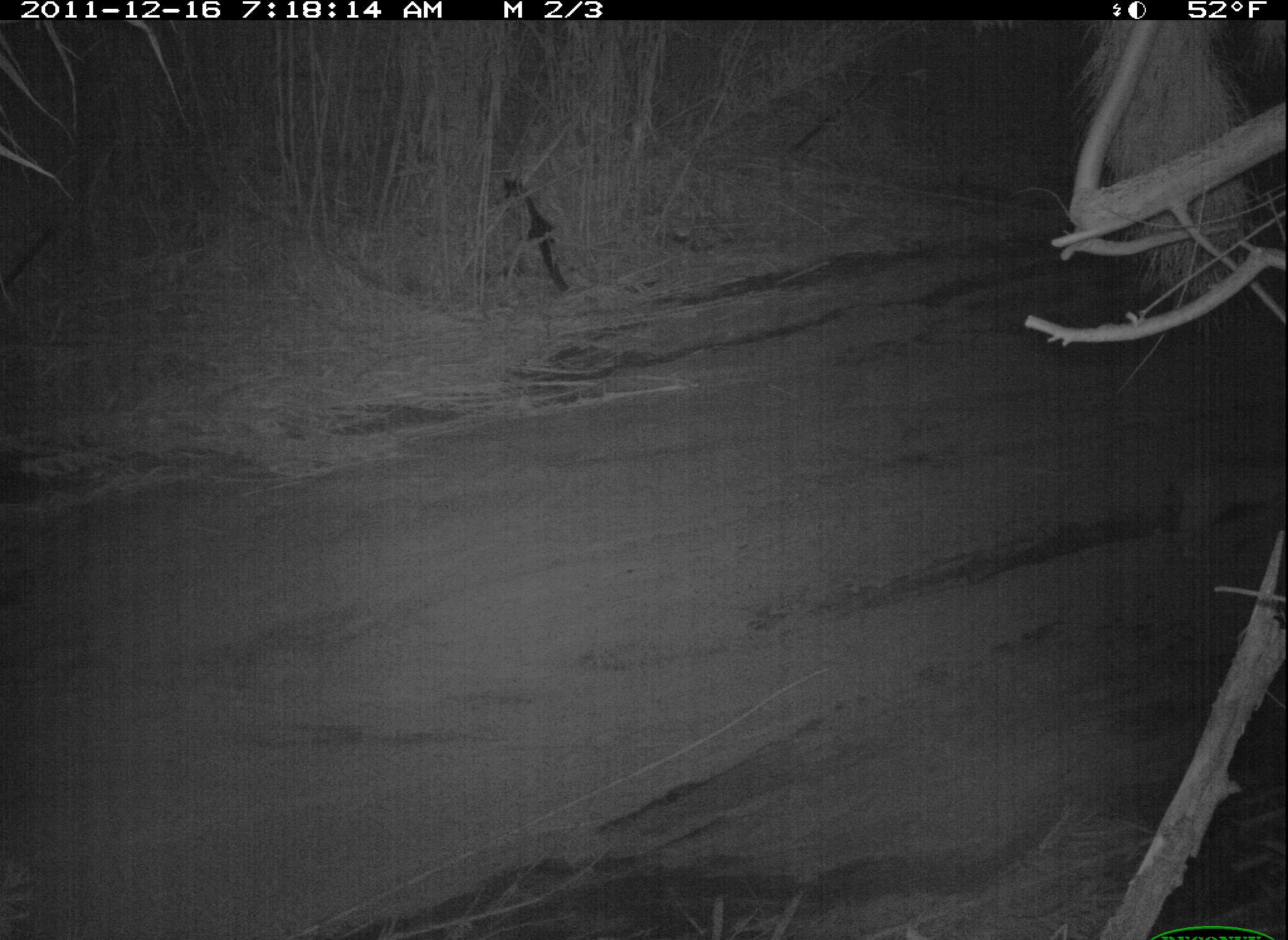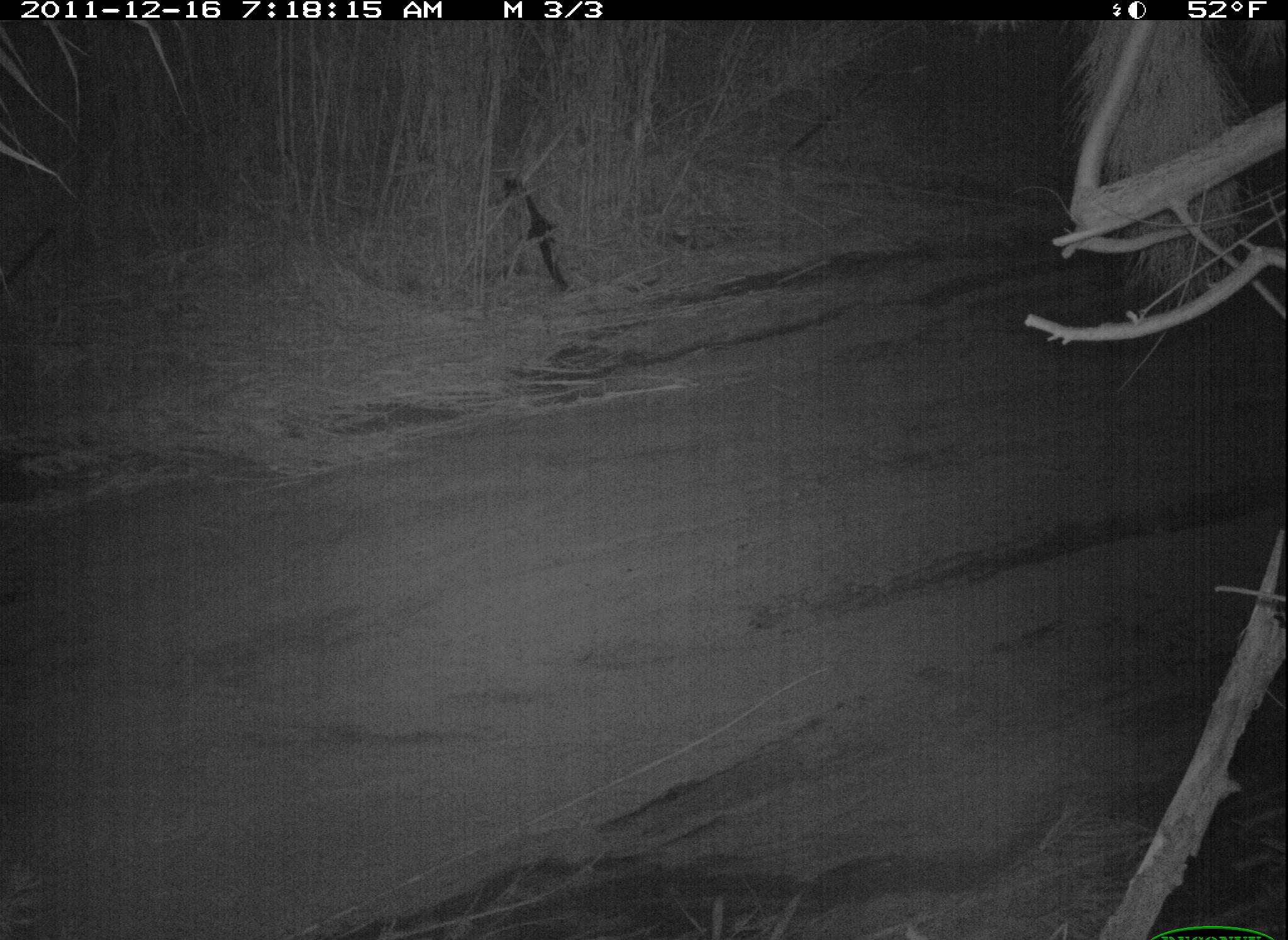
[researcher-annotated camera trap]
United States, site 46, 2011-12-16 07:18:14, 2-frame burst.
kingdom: Animalia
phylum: Chordata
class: Mammalia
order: Carnivora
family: Felidae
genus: Lynx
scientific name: Lynx rufus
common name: bobcat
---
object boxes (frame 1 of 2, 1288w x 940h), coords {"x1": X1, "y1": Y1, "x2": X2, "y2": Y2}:
bobcat: {"x1": 1170, "y1": 449, "x2": 1287, "y2": 567}